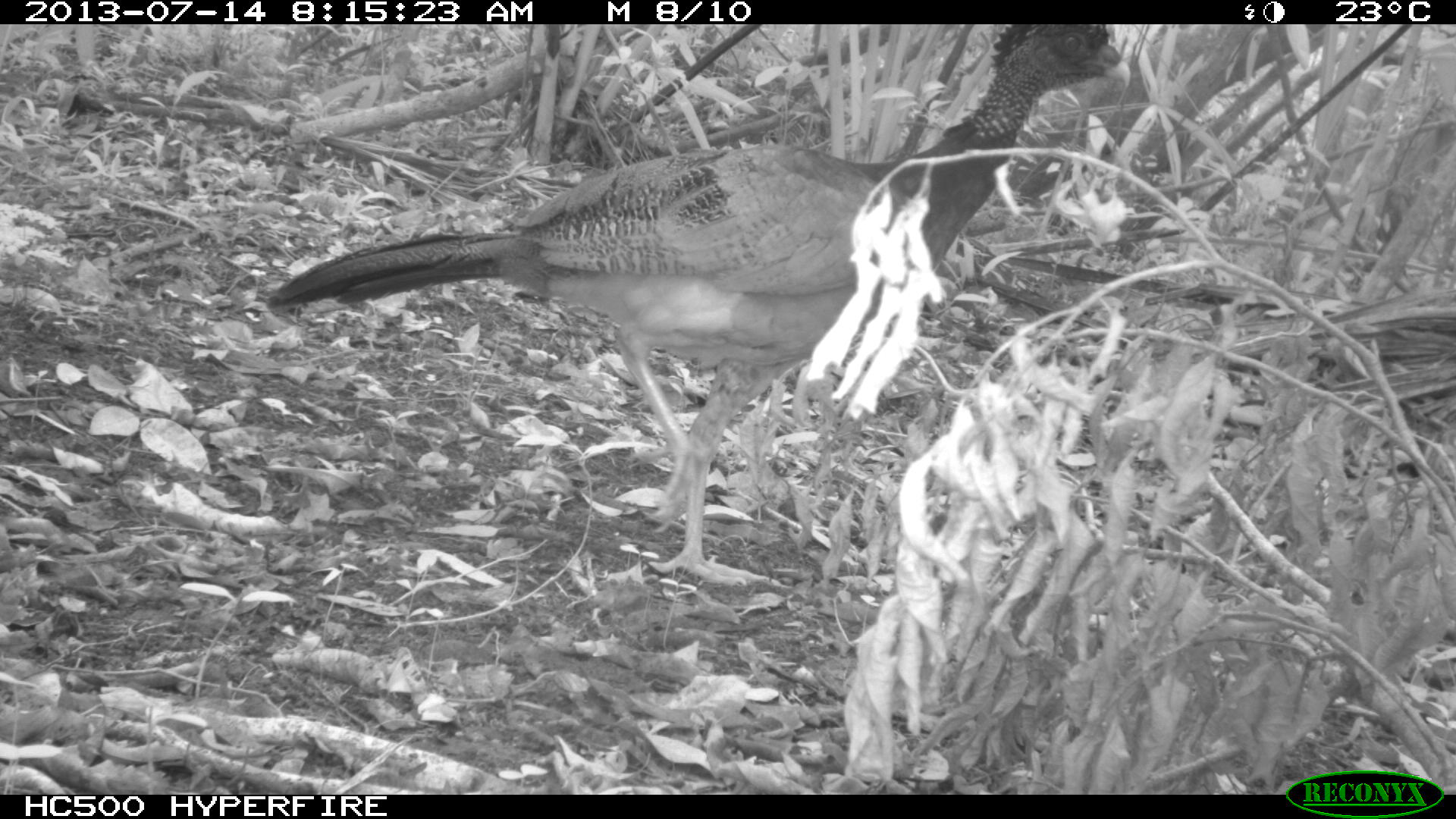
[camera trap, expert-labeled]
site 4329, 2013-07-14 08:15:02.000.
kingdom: Animalia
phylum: Chordata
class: Aves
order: Galliformes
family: Cracidae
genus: Crax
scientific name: Crax rubra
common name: great curassow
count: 1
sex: female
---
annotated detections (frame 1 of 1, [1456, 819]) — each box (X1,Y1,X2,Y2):
crax rubra: (258,25,1135,592)